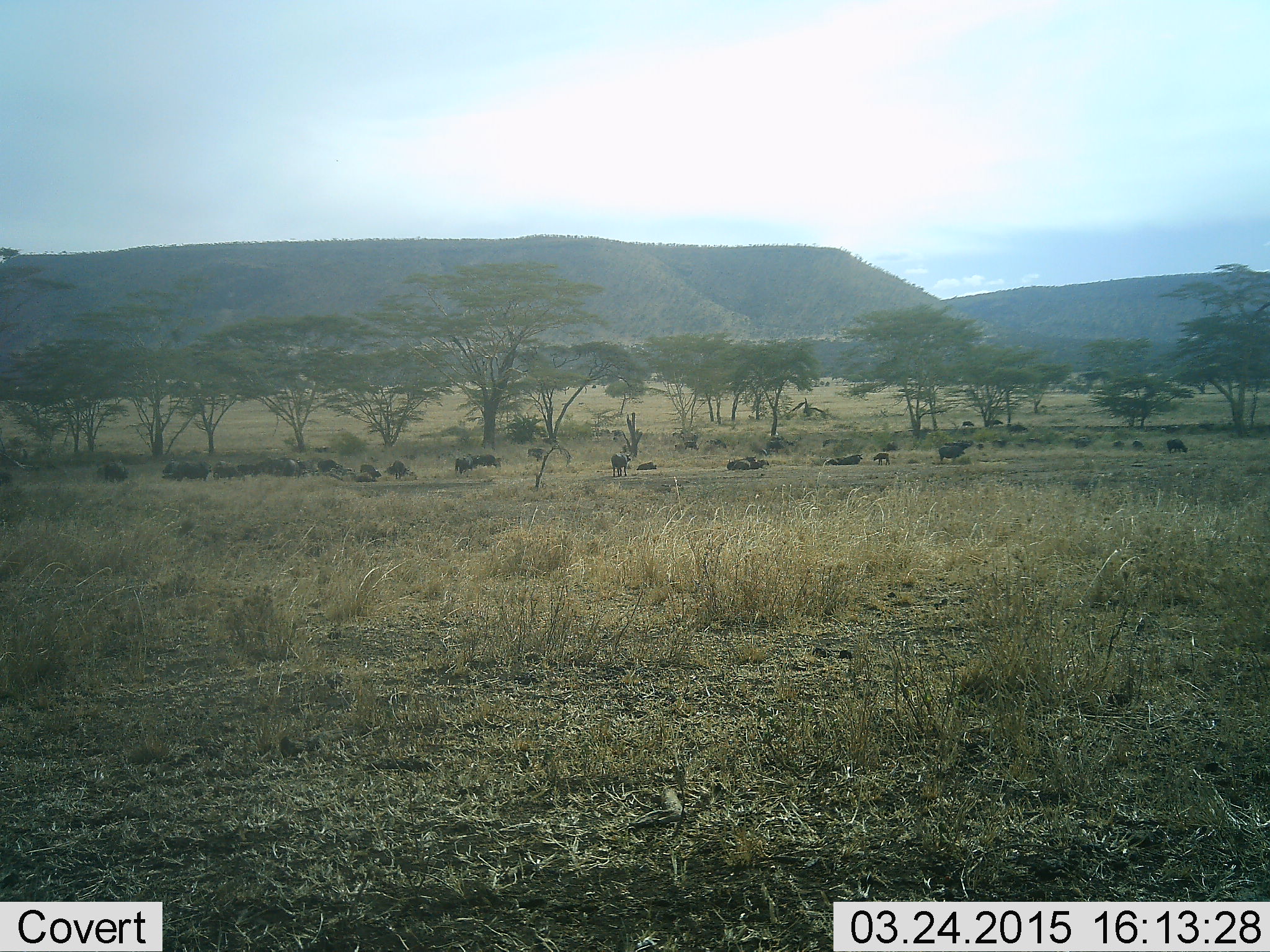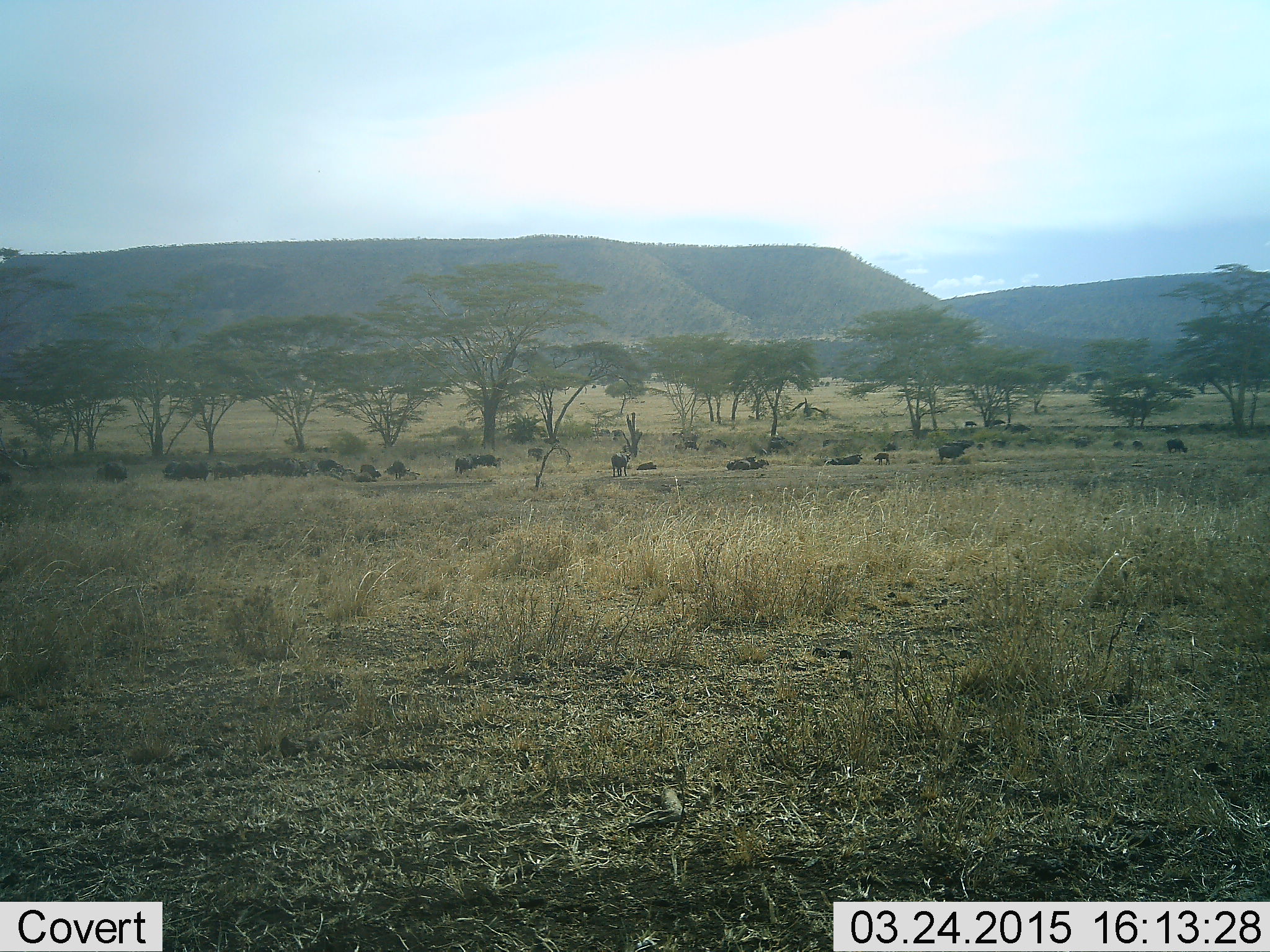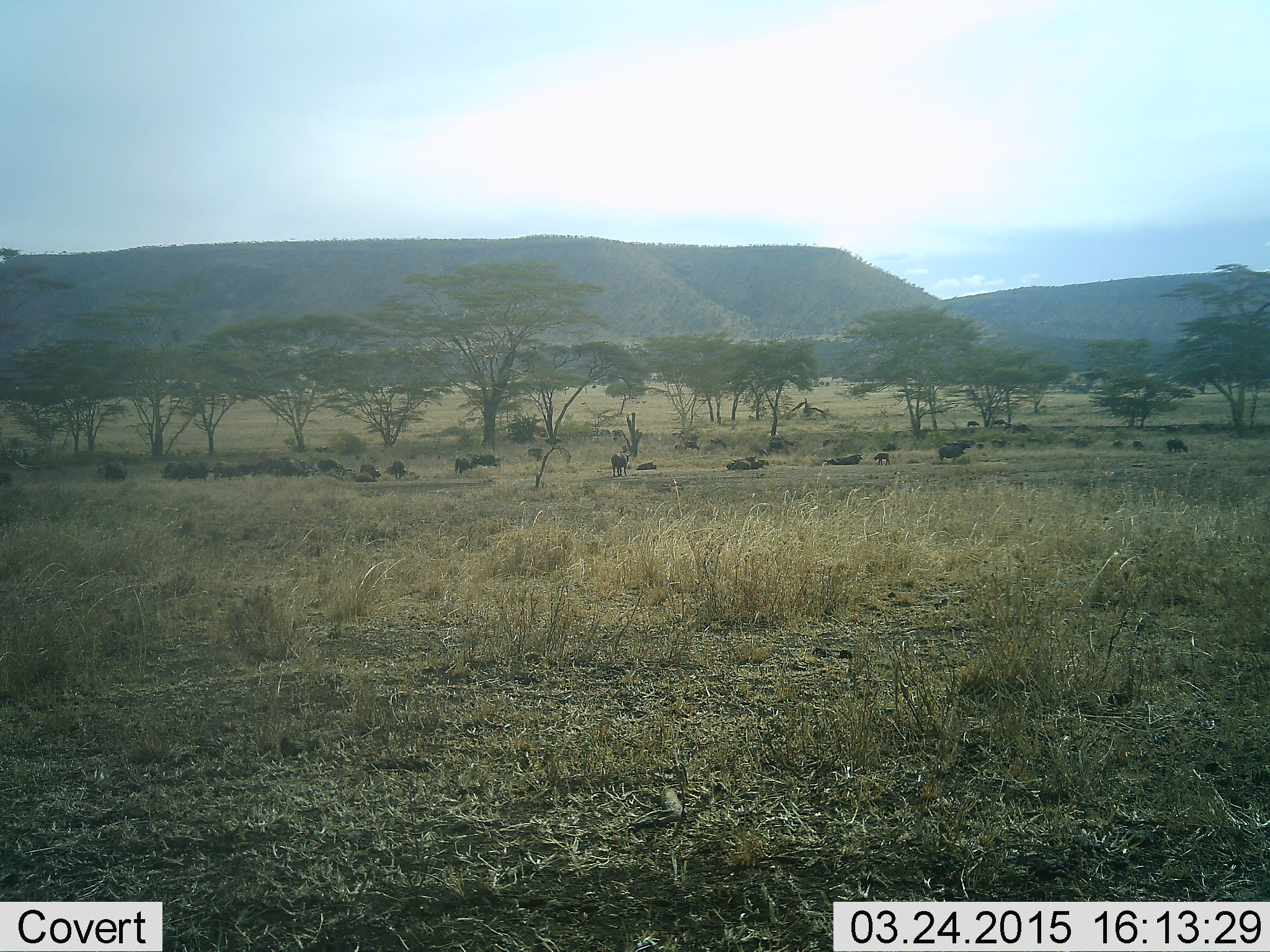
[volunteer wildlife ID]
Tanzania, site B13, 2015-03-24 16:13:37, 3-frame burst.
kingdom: Animalia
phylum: Chordata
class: Mammalia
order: Artiodactyla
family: Bovidae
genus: Syncerus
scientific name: Syncerus caffer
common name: cape buffalo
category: buffalo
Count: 11-50.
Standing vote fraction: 100%.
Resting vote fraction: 80%.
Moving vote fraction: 30%.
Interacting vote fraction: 0%.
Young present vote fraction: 40%.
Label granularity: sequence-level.